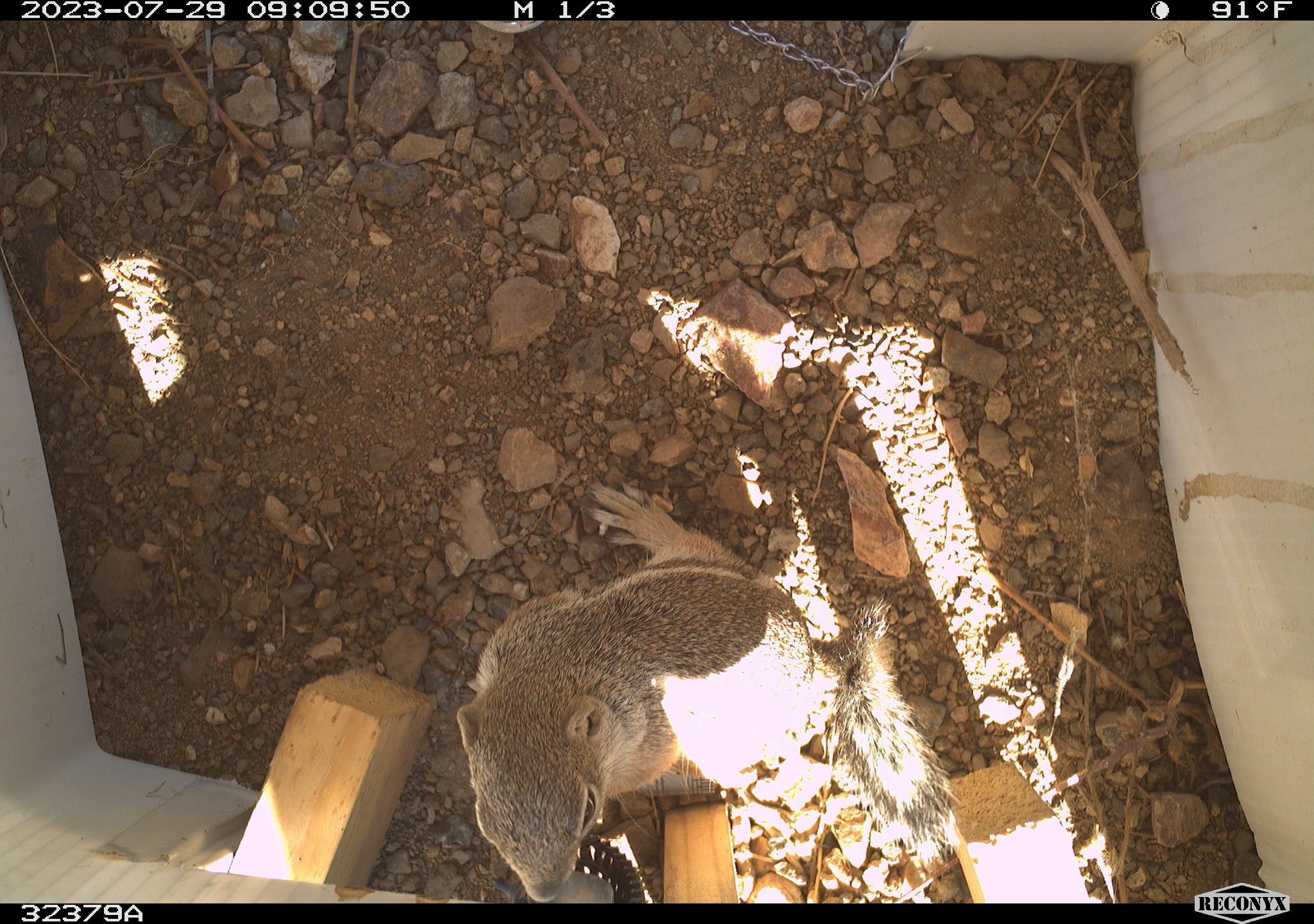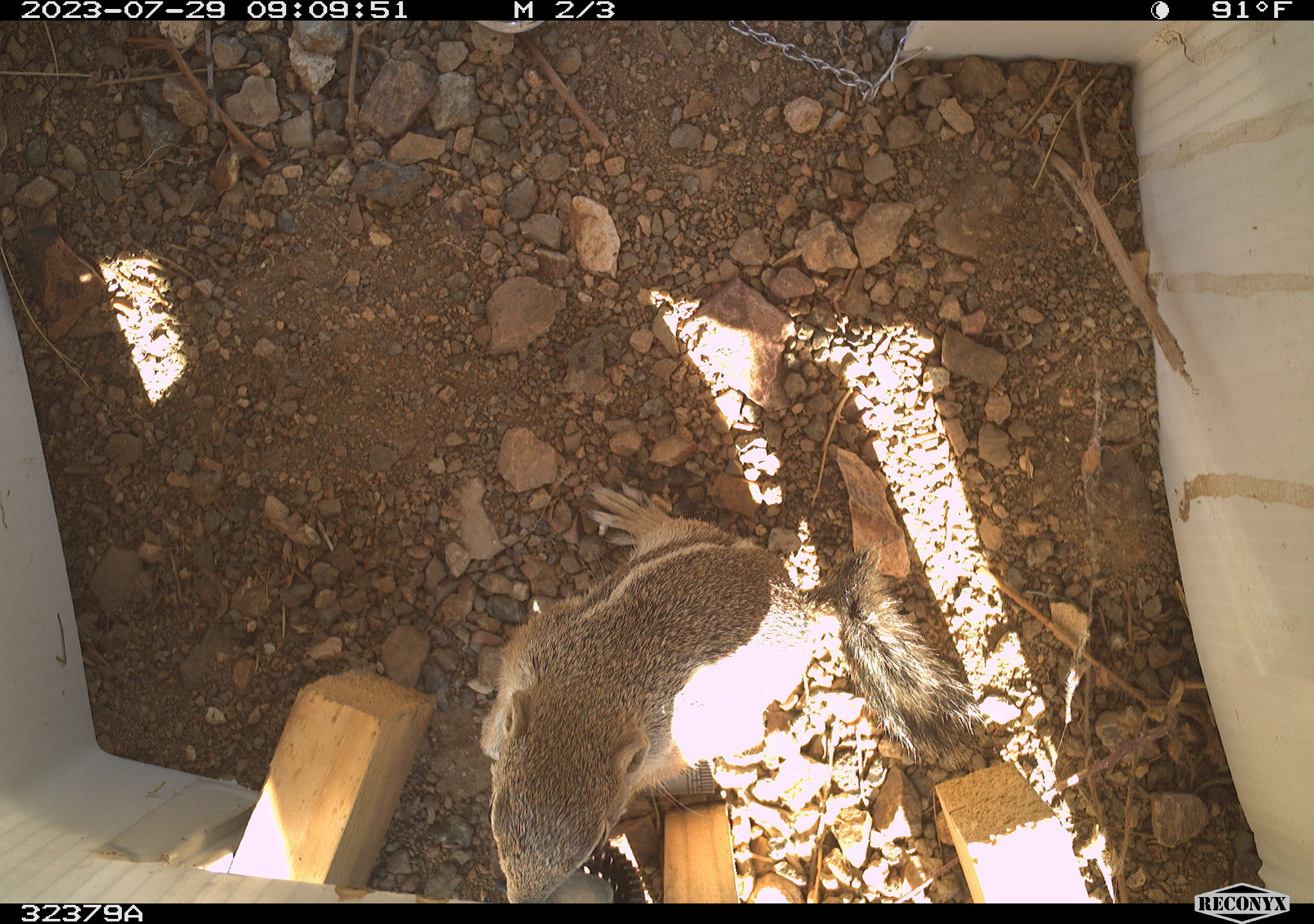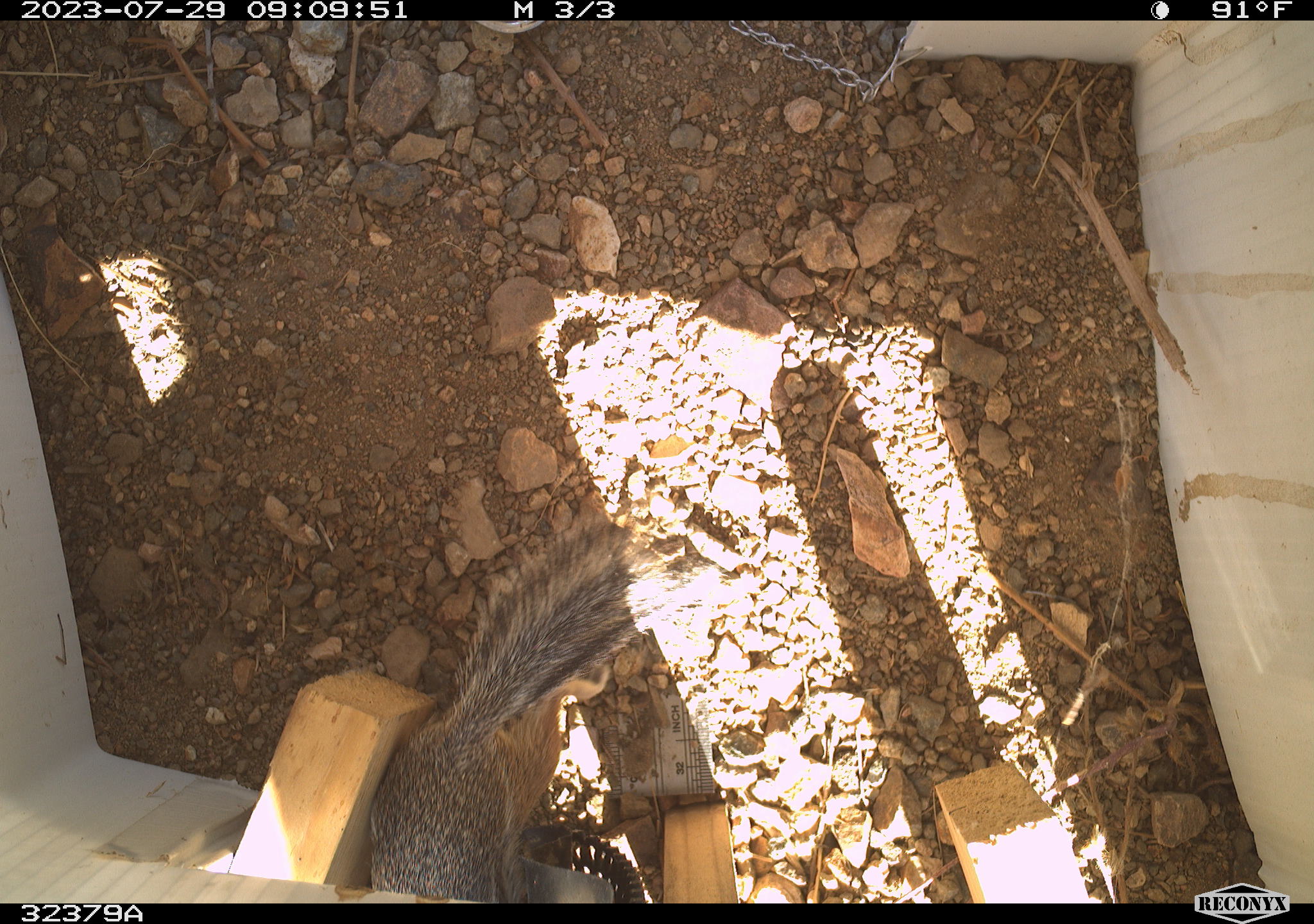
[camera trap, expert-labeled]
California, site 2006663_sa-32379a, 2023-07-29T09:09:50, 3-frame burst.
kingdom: Animalia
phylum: Chordata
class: Mammalia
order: Rodentia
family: Sciuridae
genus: Ammospermophilus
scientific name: Ammospermophilus leucurus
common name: white-tailed antelope squirrel